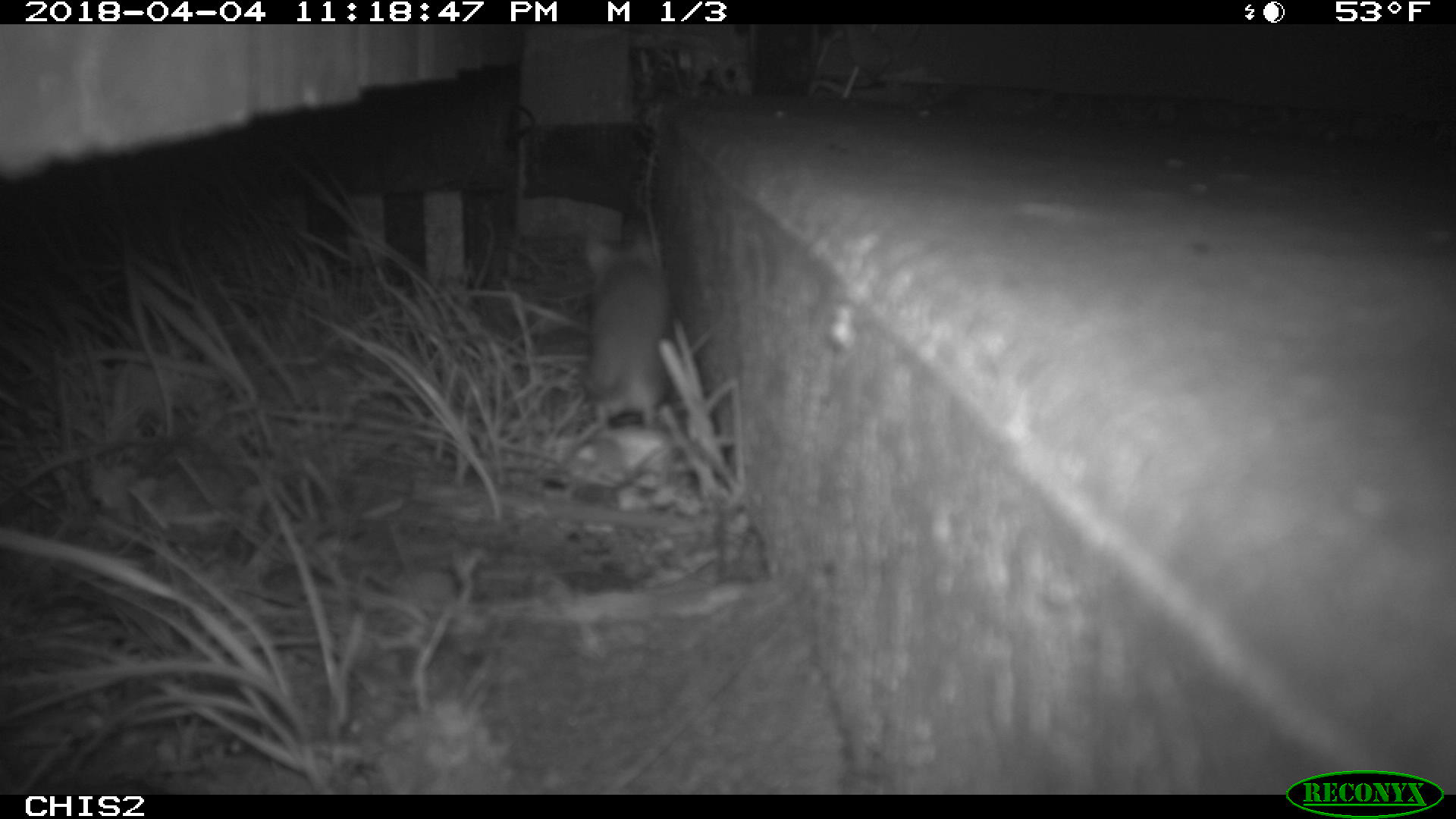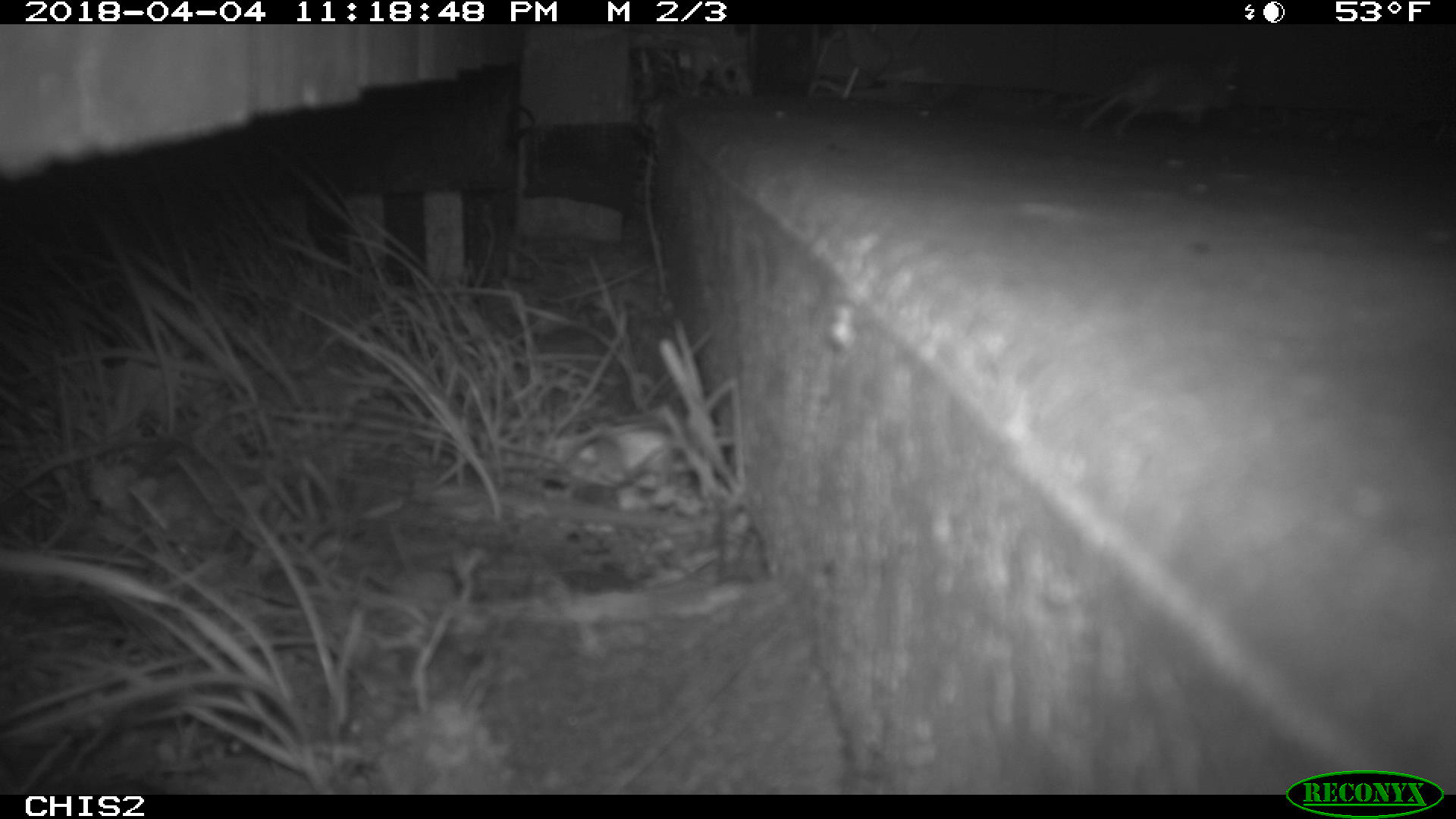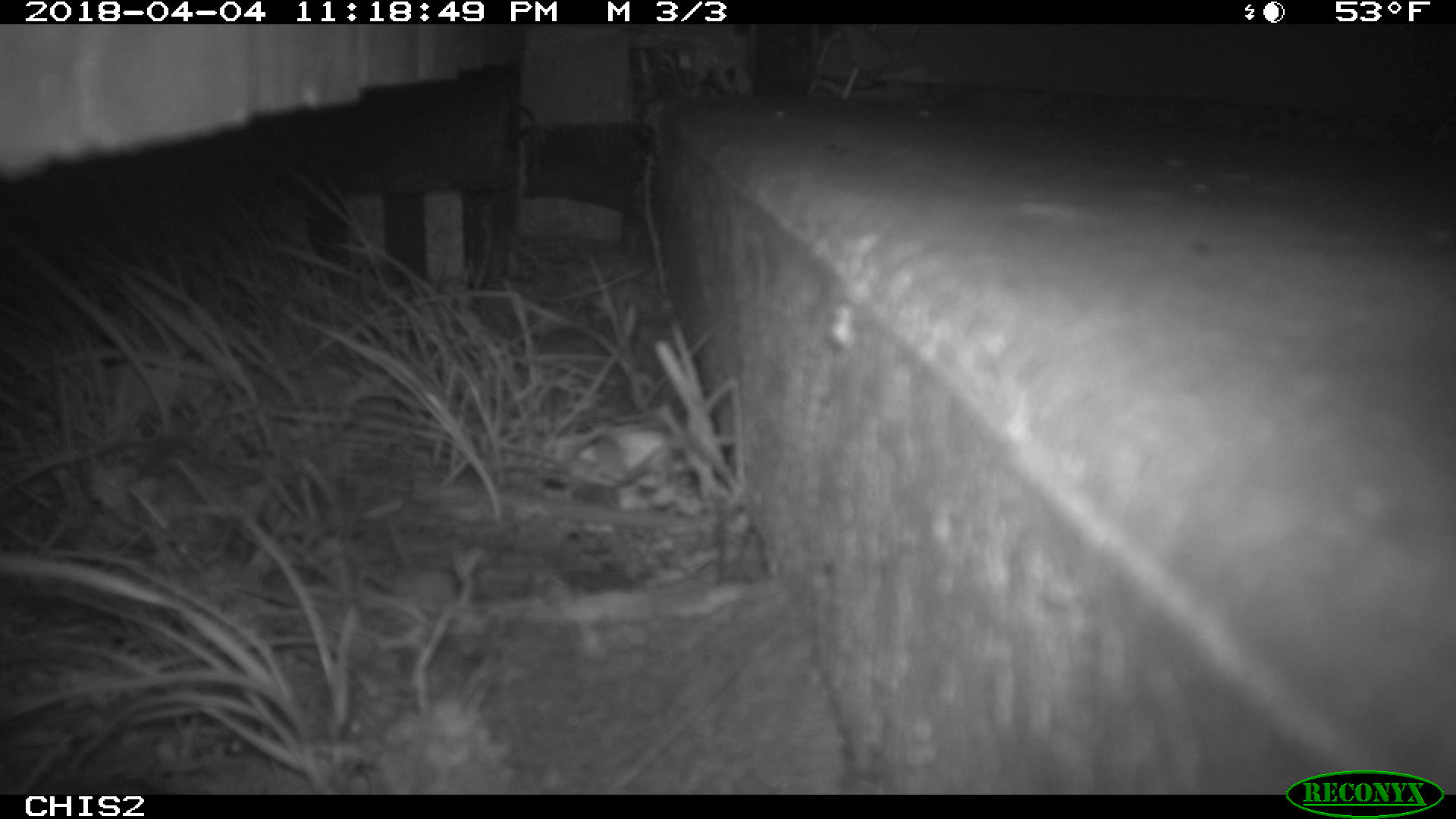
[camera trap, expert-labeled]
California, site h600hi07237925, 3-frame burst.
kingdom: Animalia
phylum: Chordata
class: Mammalia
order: Rodentia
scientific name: Rodentia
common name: rodent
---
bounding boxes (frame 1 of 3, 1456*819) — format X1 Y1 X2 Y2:
rodent: 556 224 673 463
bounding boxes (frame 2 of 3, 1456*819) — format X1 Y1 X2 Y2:
rodent: 1059 60 1235 138